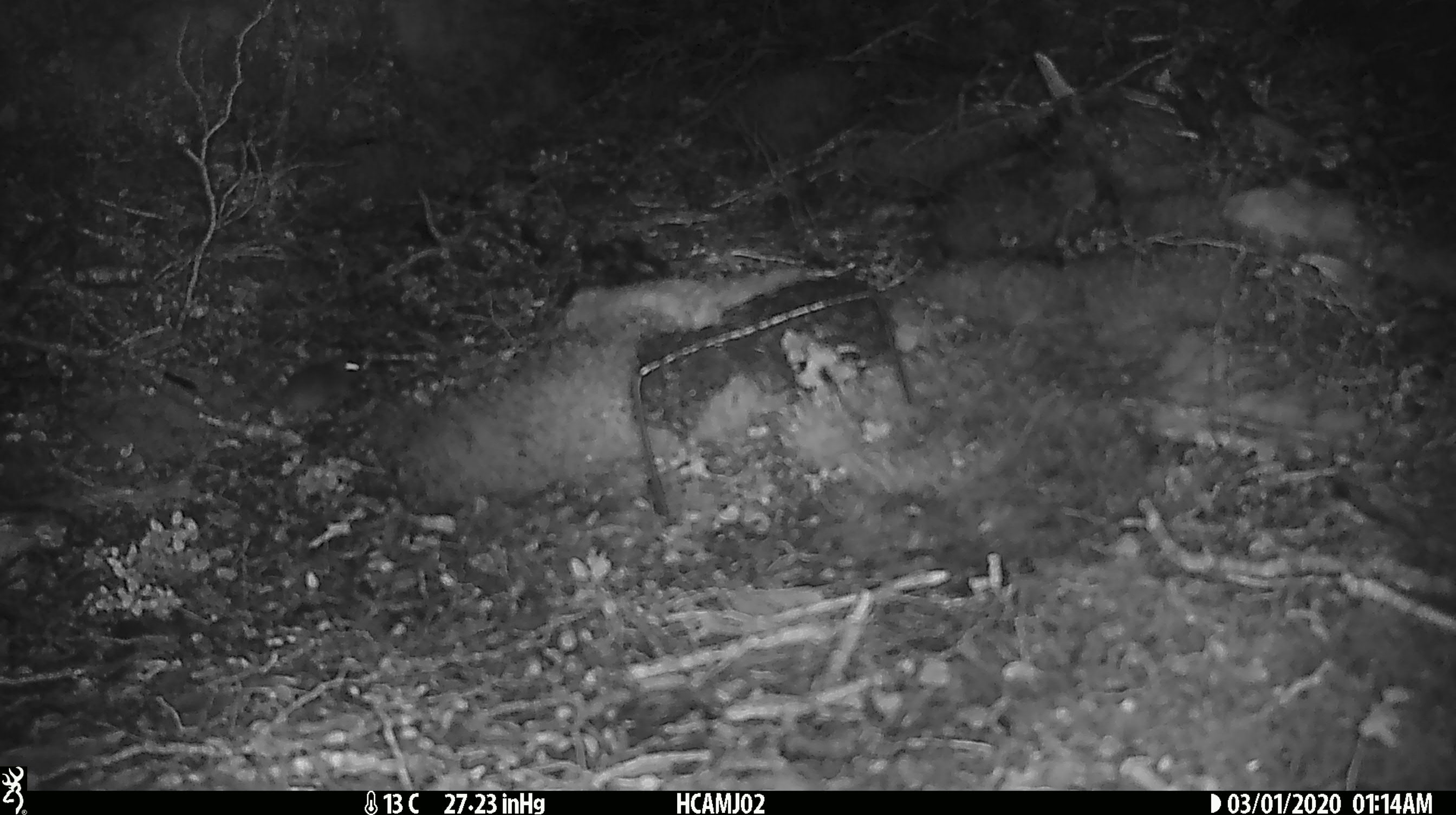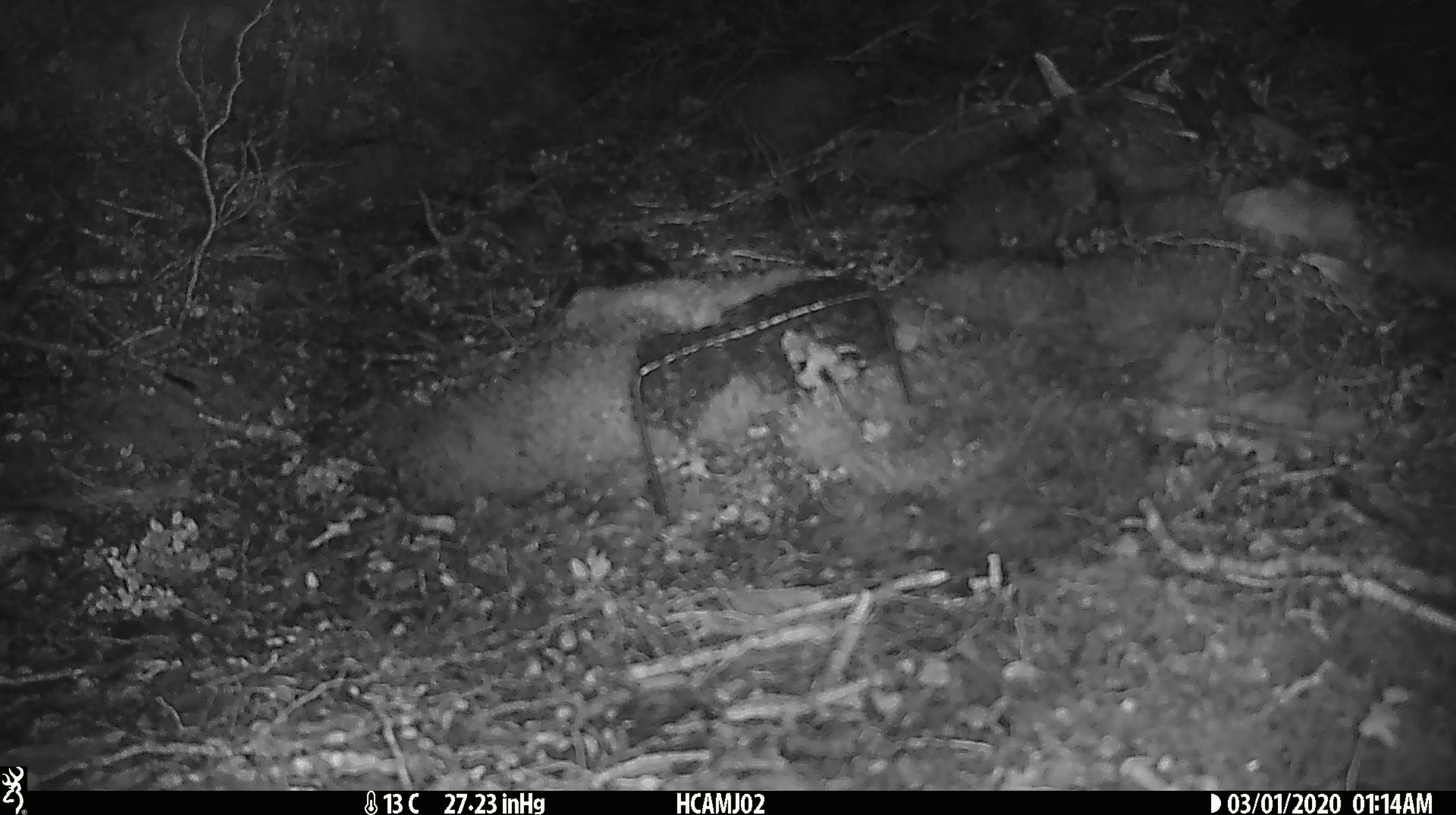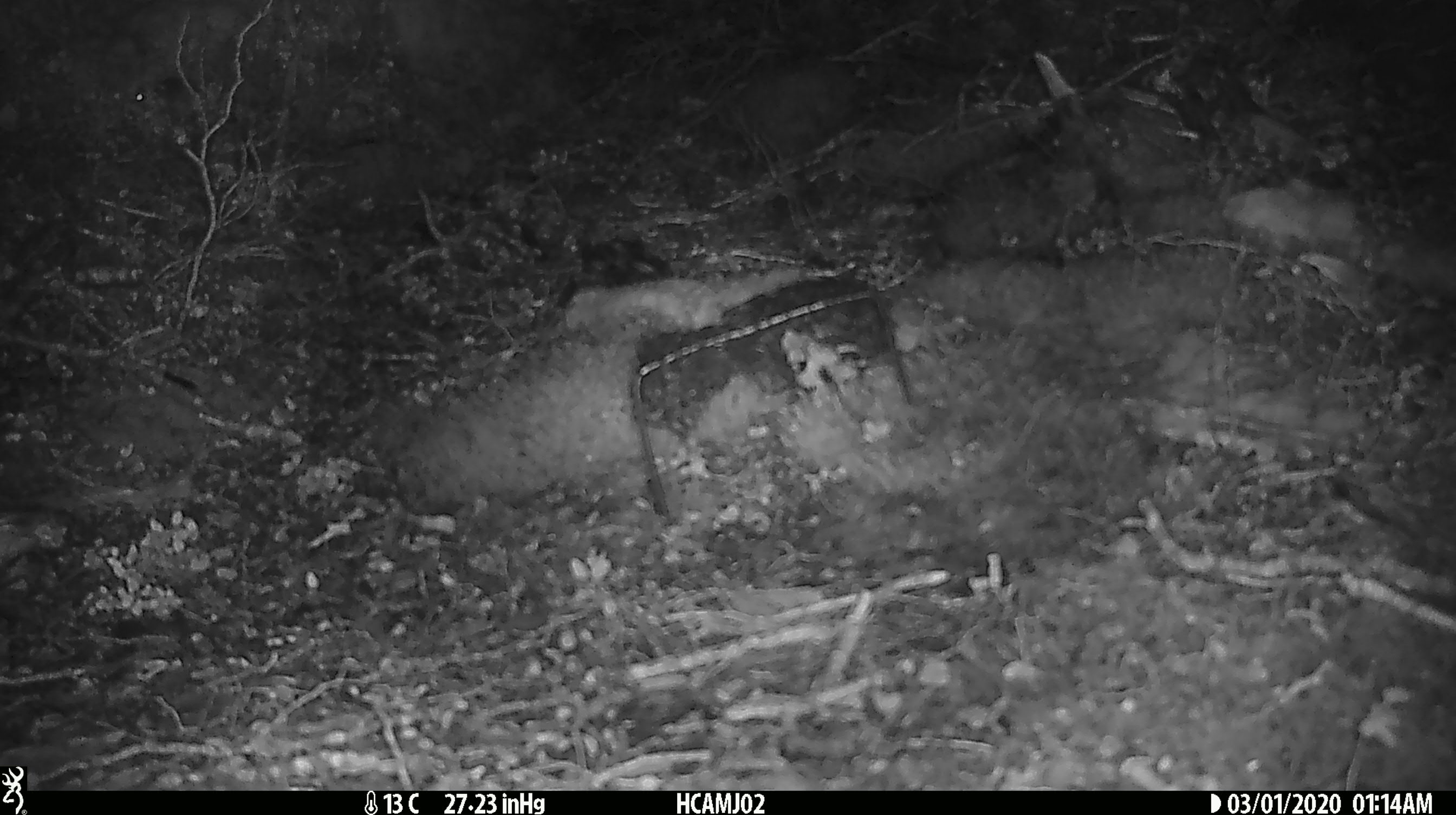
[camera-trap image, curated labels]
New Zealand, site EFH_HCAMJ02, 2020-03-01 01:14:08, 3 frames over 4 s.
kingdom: Animalia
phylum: Chordata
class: Mammalia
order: Rodentia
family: Muridae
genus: Mus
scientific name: Mus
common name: mouse